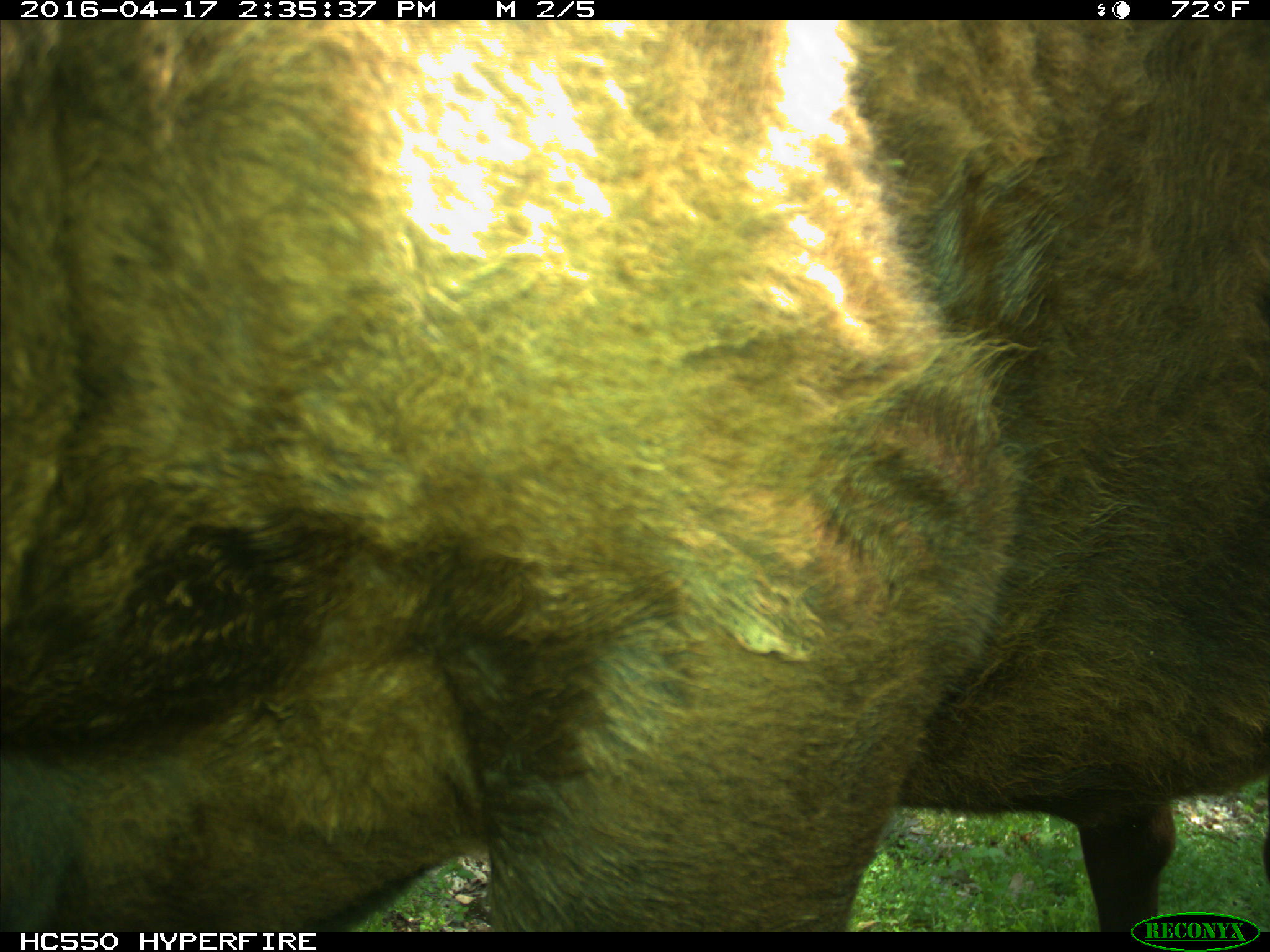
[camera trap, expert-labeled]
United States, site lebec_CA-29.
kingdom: Animalia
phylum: Chordata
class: Mammalia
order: Artiodactyla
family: Bovidae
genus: Bos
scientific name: Bos taurus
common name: domestic cow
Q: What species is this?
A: Bos taurus (domestic cow).